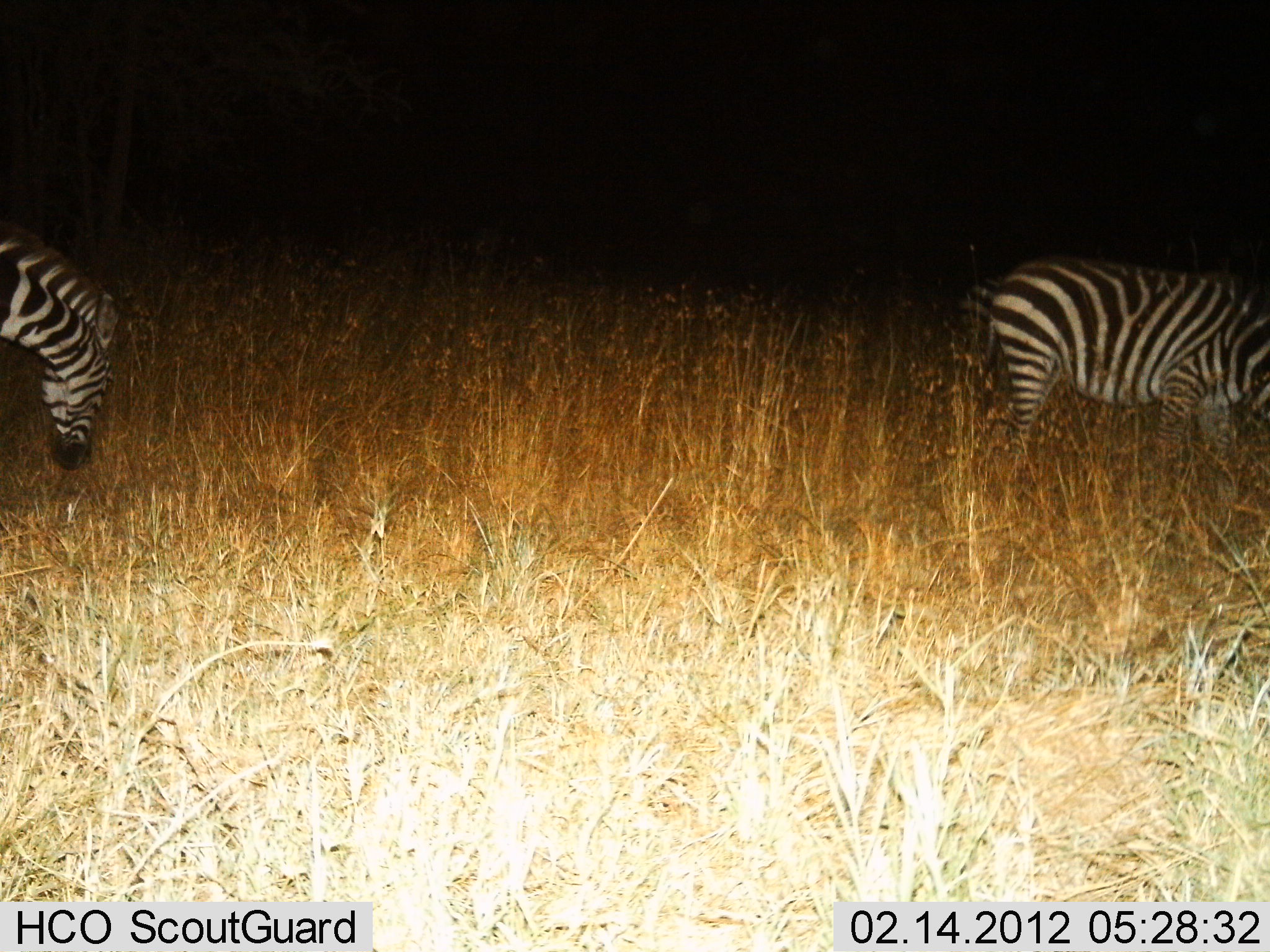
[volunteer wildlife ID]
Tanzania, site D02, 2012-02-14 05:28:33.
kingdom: Animalia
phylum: Chordata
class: Mammalia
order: Perissodactyla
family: Equidae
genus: Equus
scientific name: Equus quagga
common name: plains zebra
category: zebra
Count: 2.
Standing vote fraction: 28%.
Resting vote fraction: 0%.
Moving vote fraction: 7%.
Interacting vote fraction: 0%.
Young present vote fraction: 0%.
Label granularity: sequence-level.